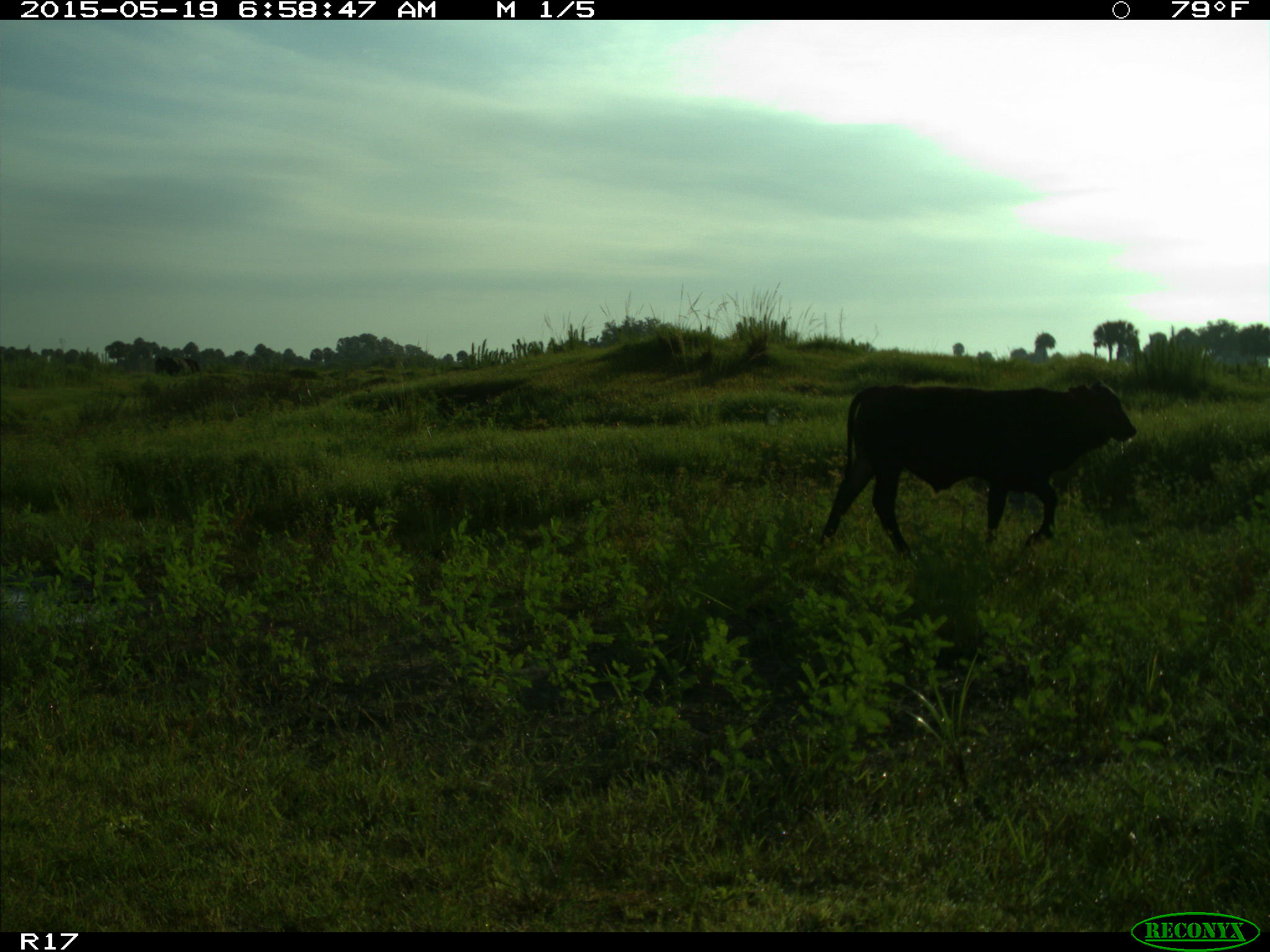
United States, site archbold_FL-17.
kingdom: Animalia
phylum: Chordata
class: Mammalia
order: Artiodactyla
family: Bovidae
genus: Bos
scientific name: Bos taurus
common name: domestic cow